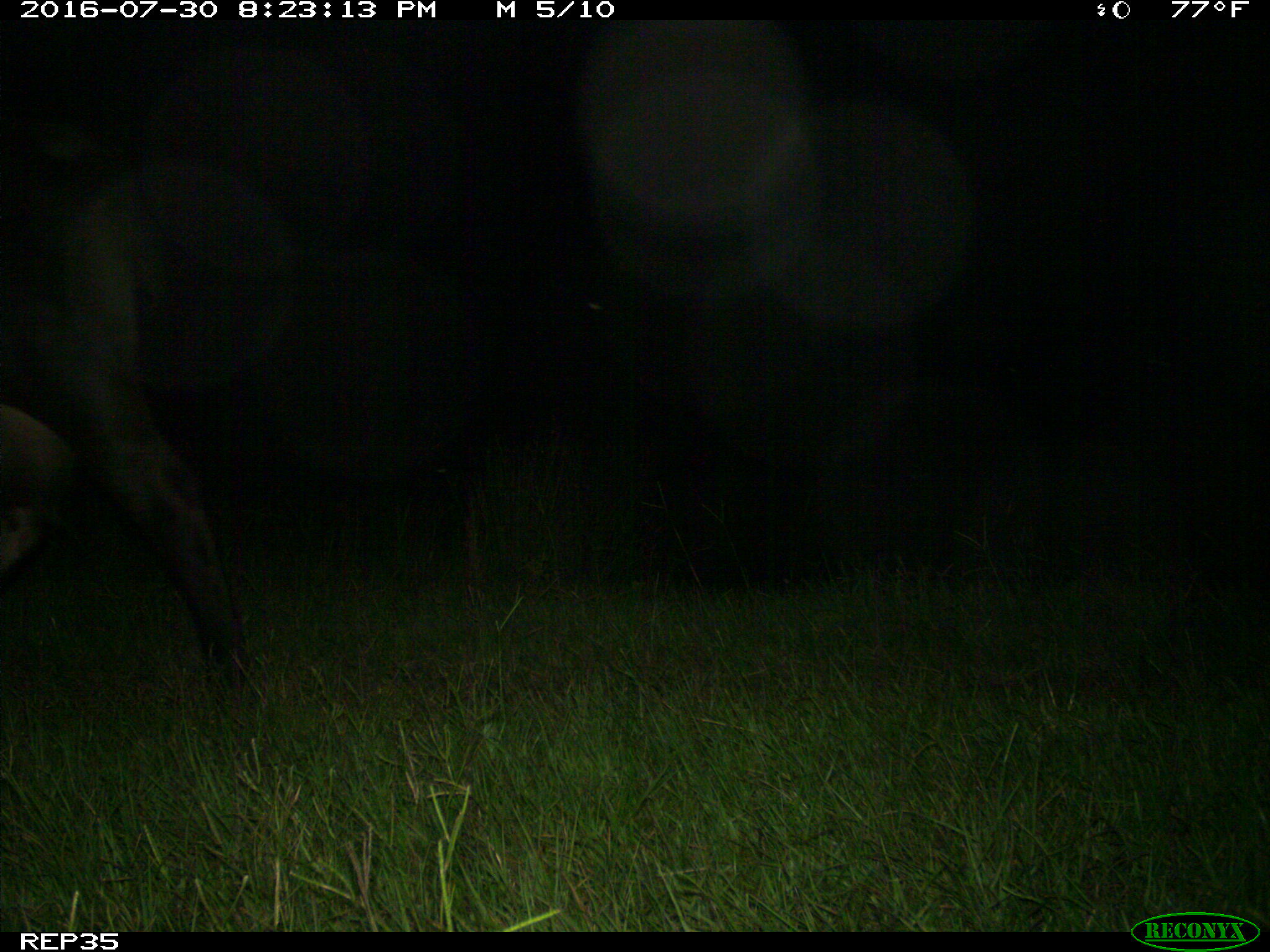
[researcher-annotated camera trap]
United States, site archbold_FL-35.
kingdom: Animalia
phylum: Chordata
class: Mammalia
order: Artiodactyla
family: Bovidae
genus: Bos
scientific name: Bos taurus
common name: domestic cow